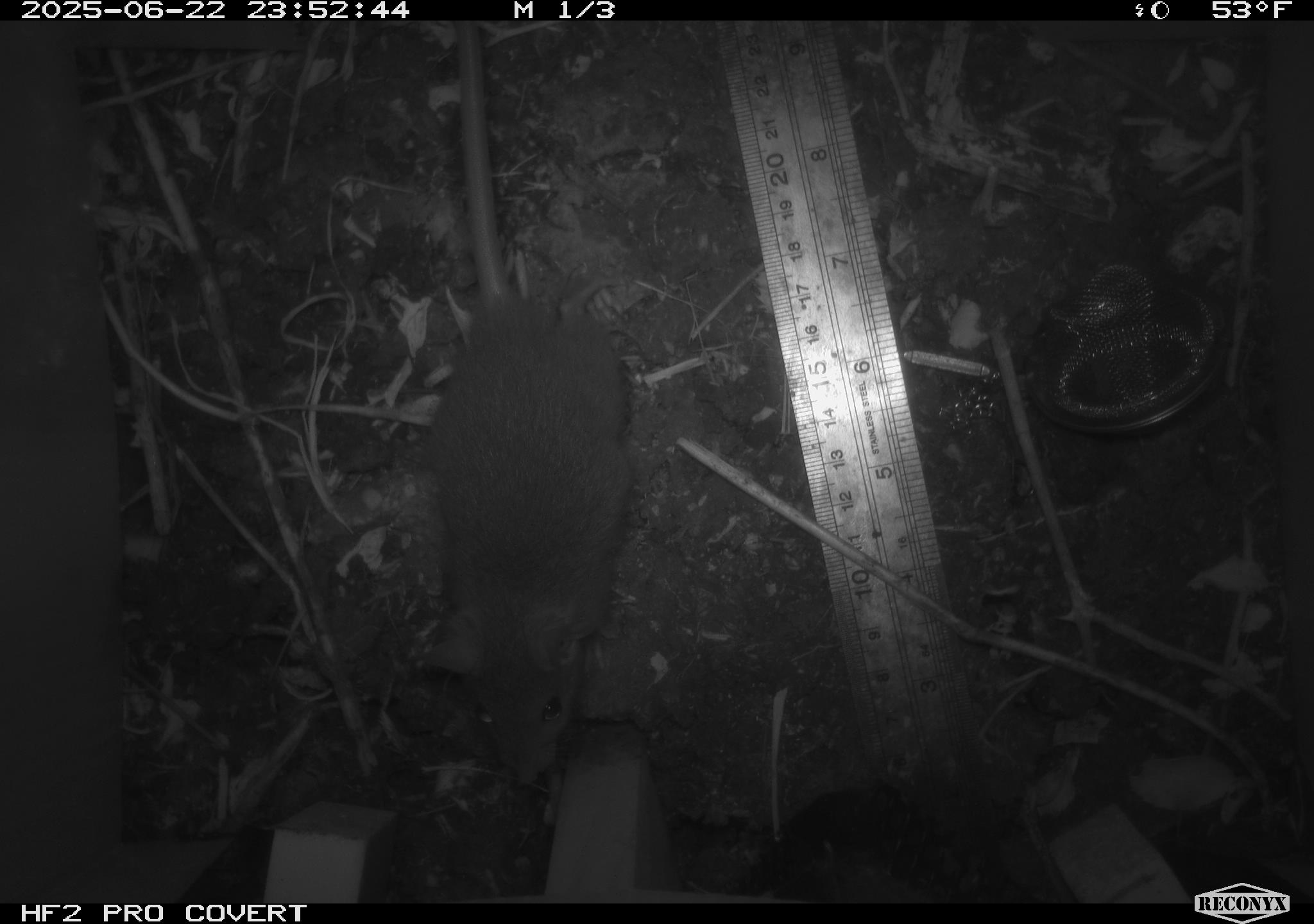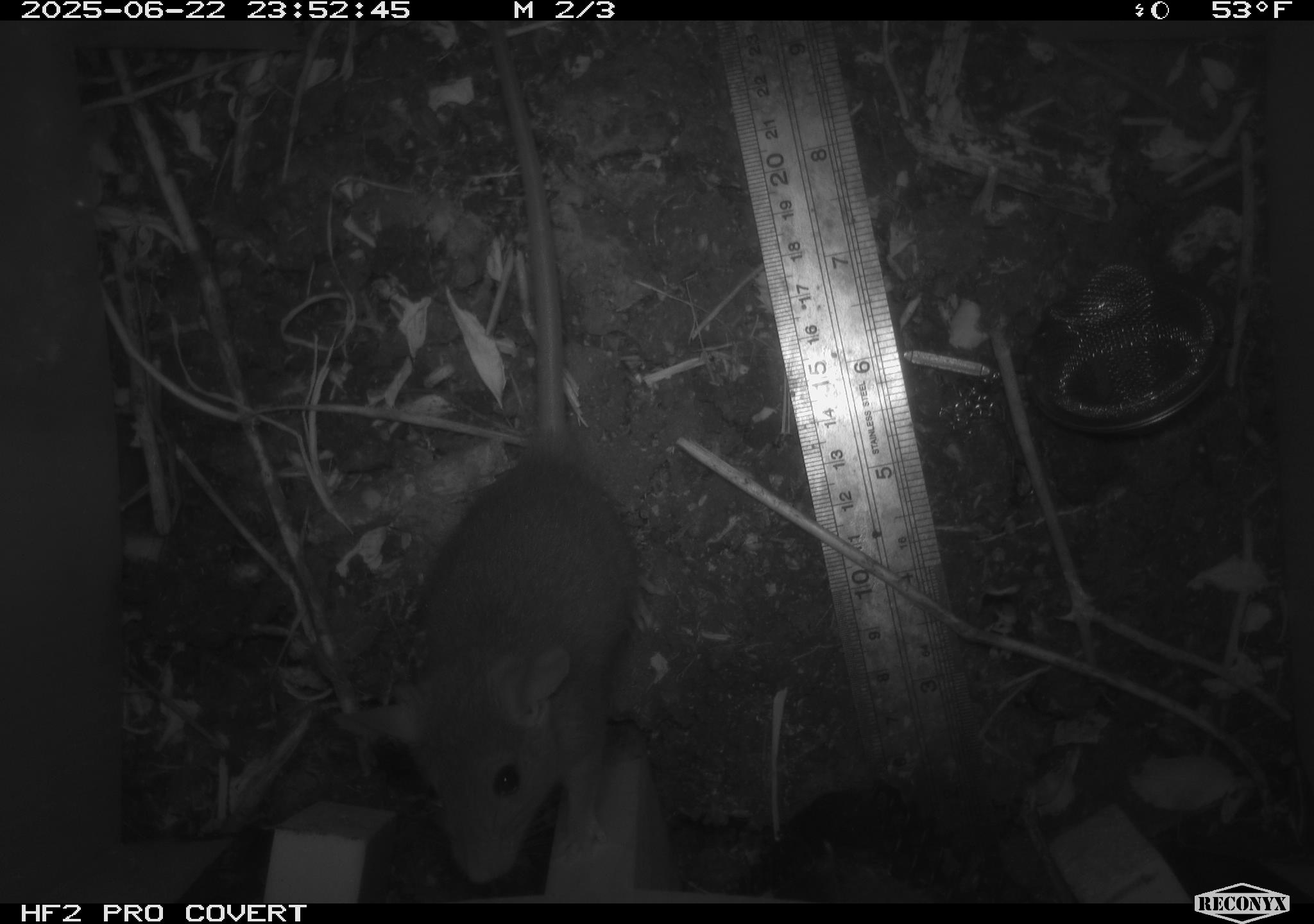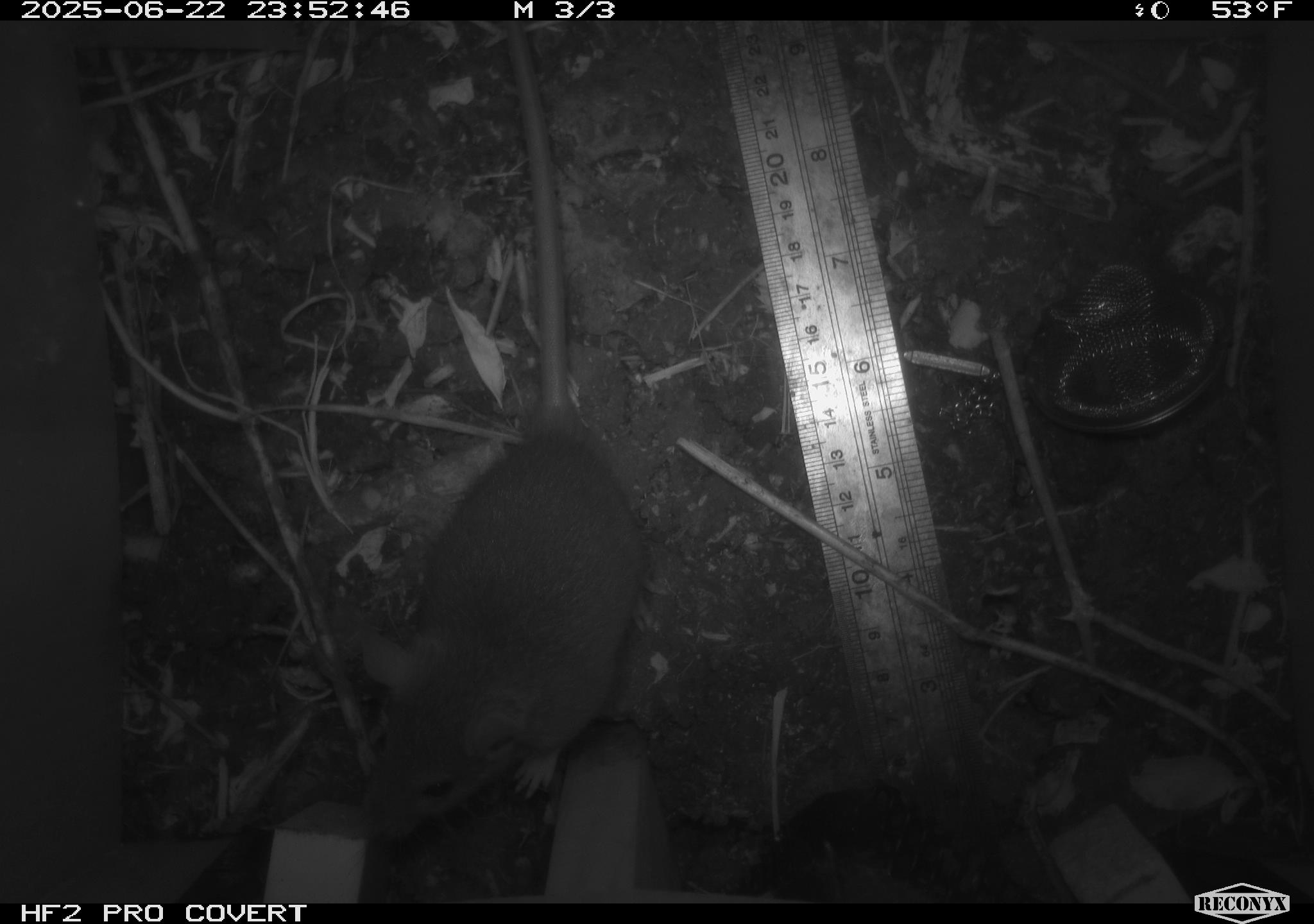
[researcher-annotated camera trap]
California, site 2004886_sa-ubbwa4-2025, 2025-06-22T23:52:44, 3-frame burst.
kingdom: Animalia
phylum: Chordata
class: Mammalia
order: Rodentia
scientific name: Rodentia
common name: rodent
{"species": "rodent (Rodentia)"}